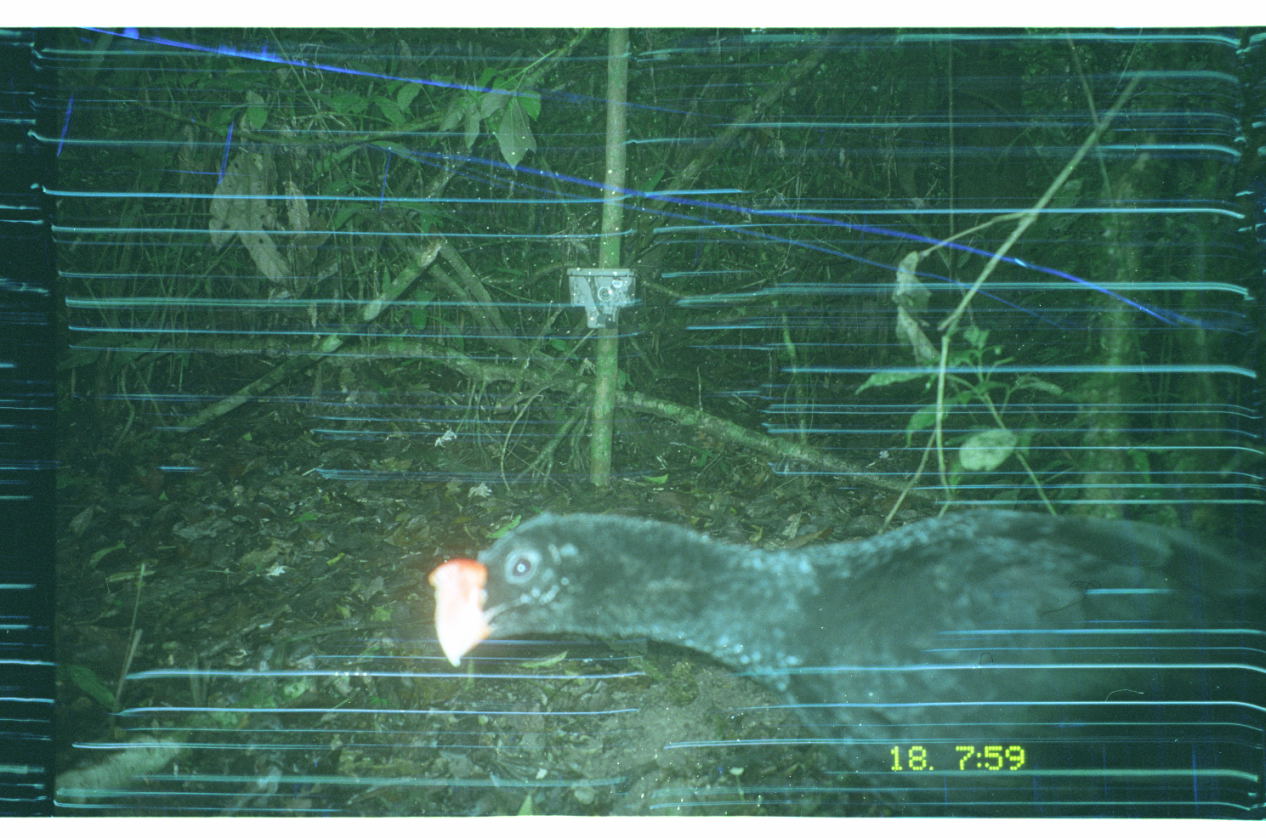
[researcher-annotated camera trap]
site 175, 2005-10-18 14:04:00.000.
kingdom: Animalia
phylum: Chordata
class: Aves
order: Galliformes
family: Cracidae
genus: Mitu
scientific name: Mitu tuberosum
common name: razor-billed curassow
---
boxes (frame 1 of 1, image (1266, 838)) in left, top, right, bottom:
mitu tuberosum: 421, 503, 1262, 813